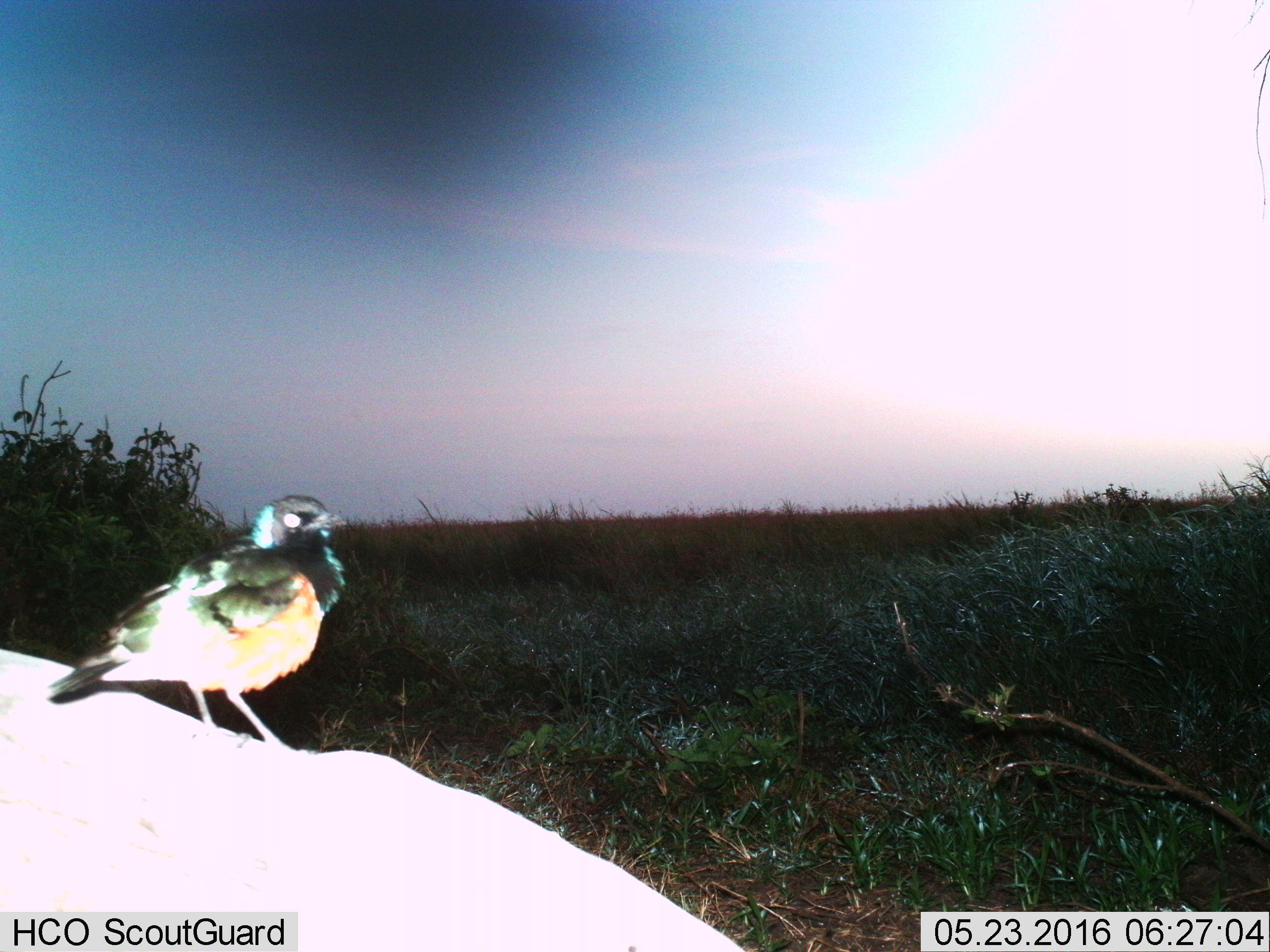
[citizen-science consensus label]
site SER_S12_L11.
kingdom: Animalia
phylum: Chordata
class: Aves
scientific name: Aves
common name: bird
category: birdother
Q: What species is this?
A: Birdother (bird) (Aves).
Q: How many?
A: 1.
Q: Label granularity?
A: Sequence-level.